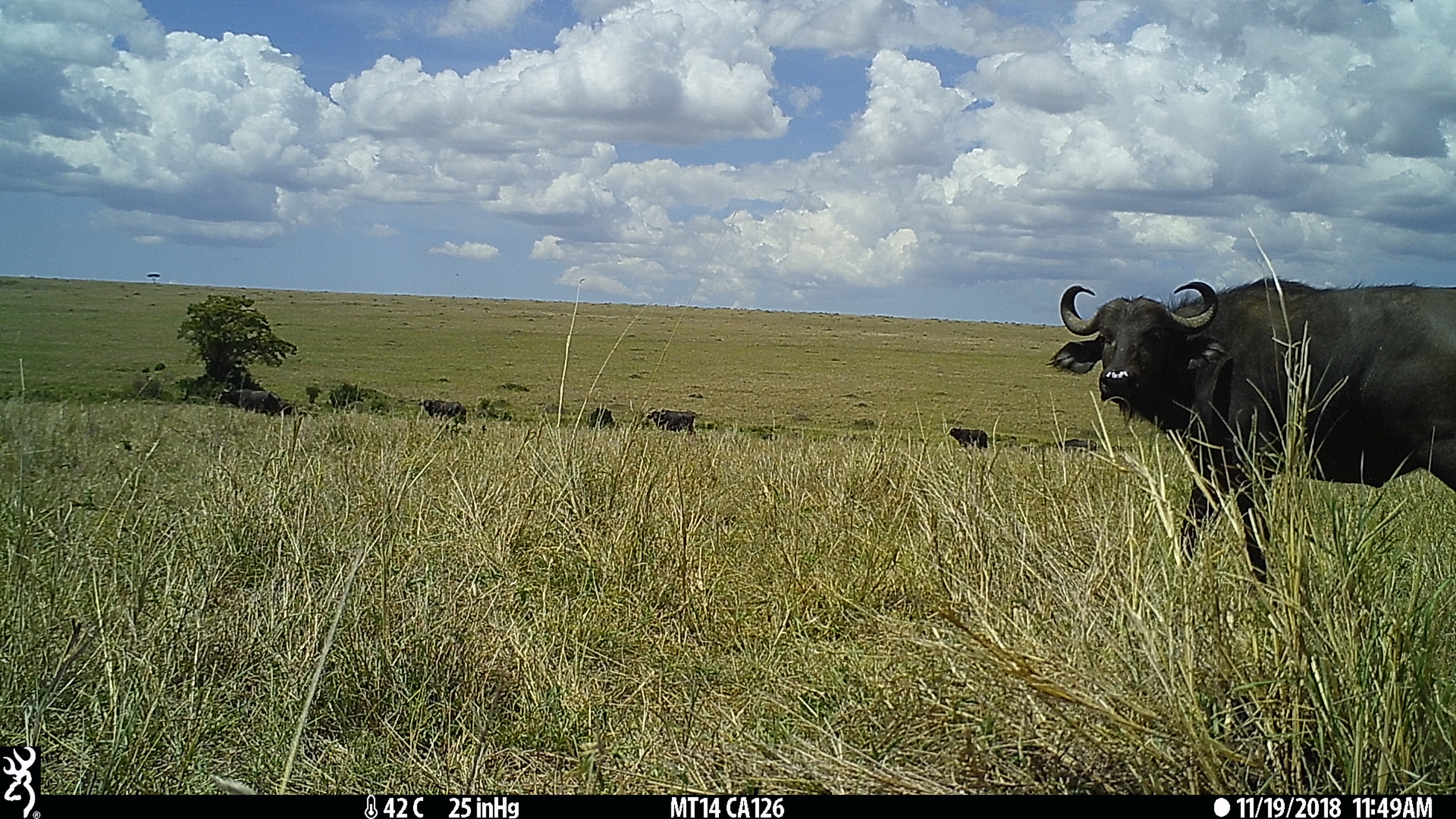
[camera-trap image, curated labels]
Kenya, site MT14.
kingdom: Animalia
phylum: Chordata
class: Mammalia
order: Artiodactyla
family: Bovidae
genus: Syncerus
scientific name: Syncerus caffer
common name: buffalo